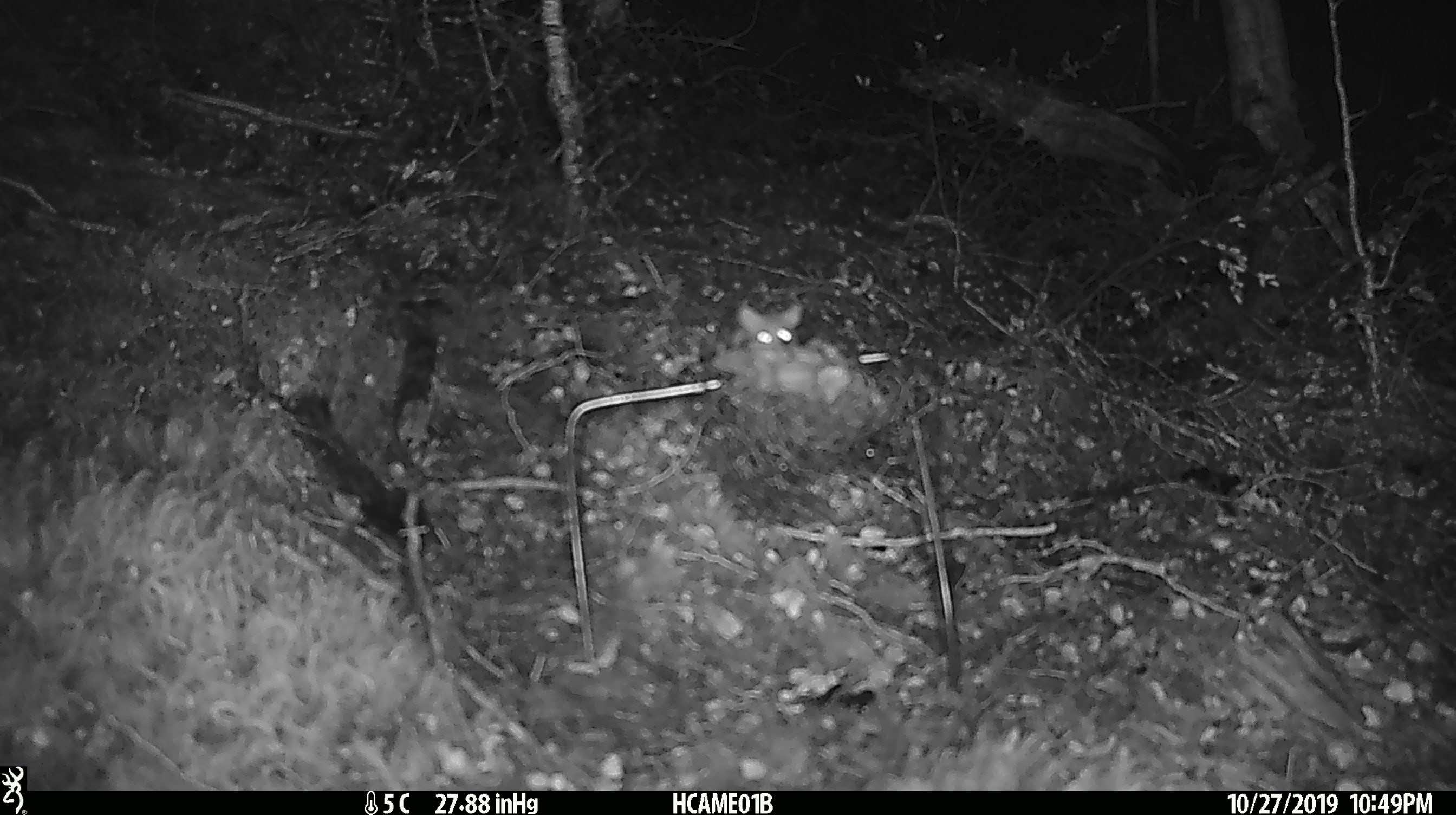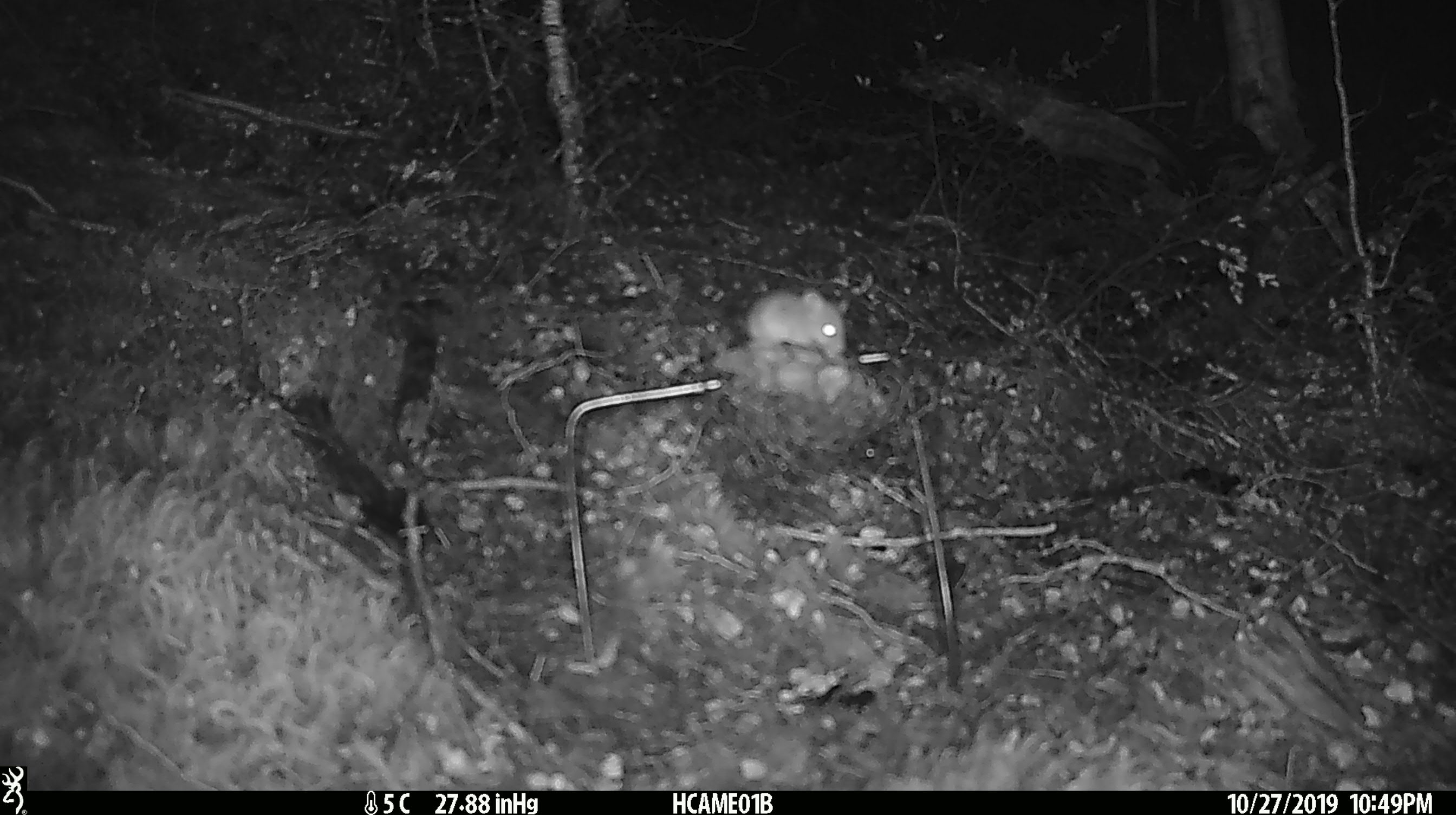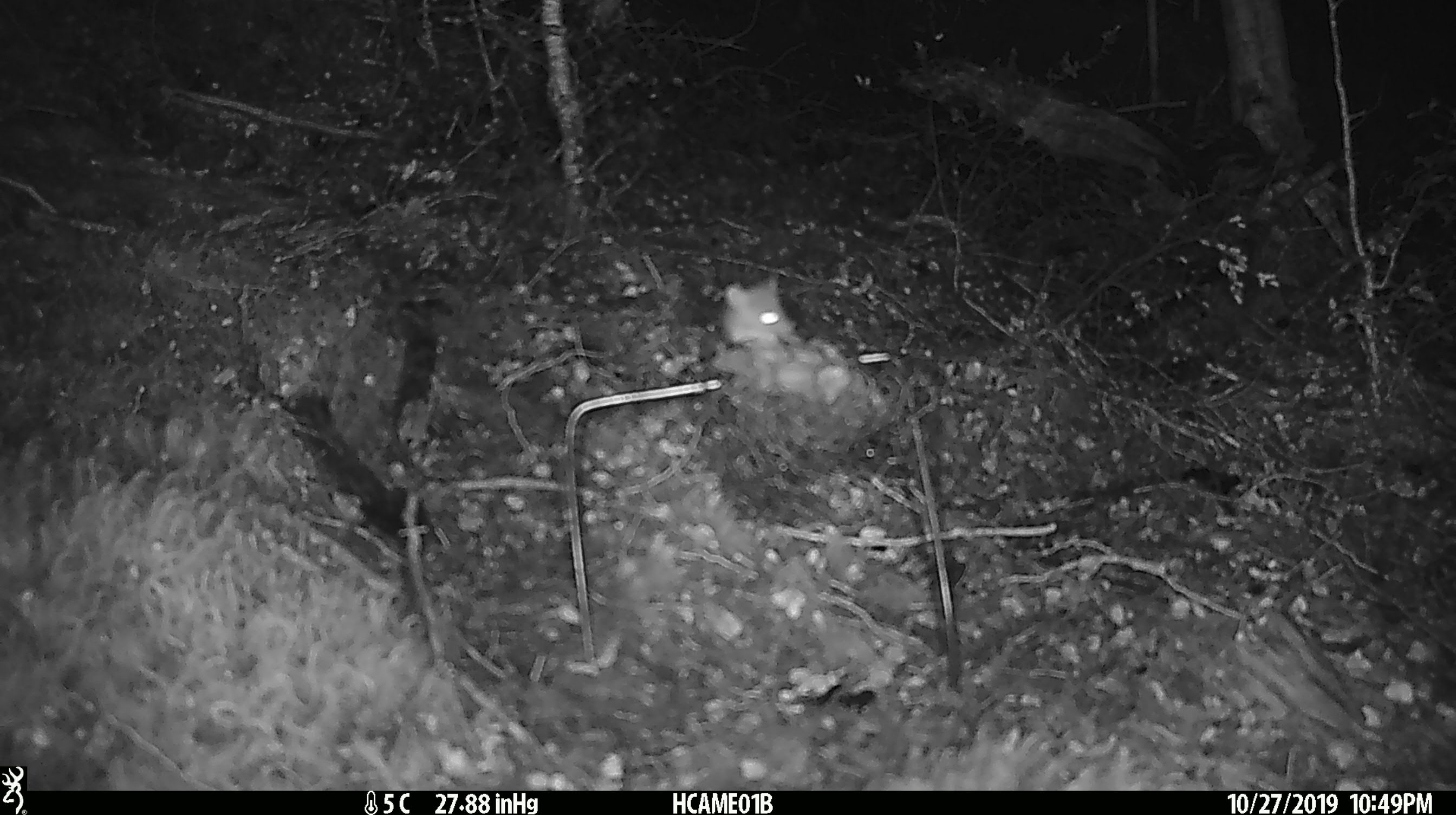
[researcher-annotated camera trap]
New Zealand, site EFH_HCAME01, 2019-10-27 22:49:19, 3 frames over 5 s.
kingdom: Animalia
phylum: Chordata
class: Mammalia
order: Rodentia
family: Muridae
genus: Mus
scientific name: Mus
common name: mouse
Mouse (Mus).